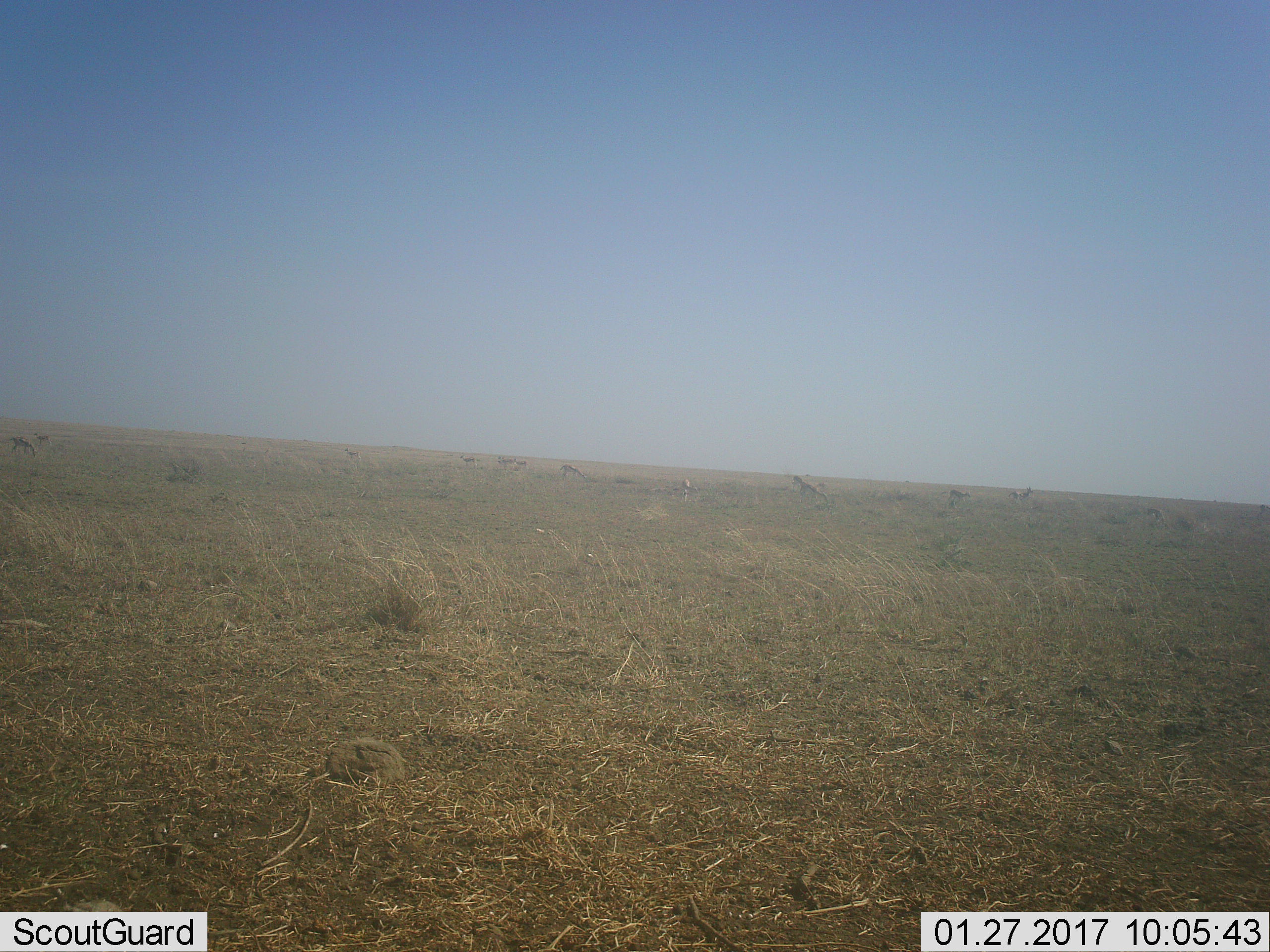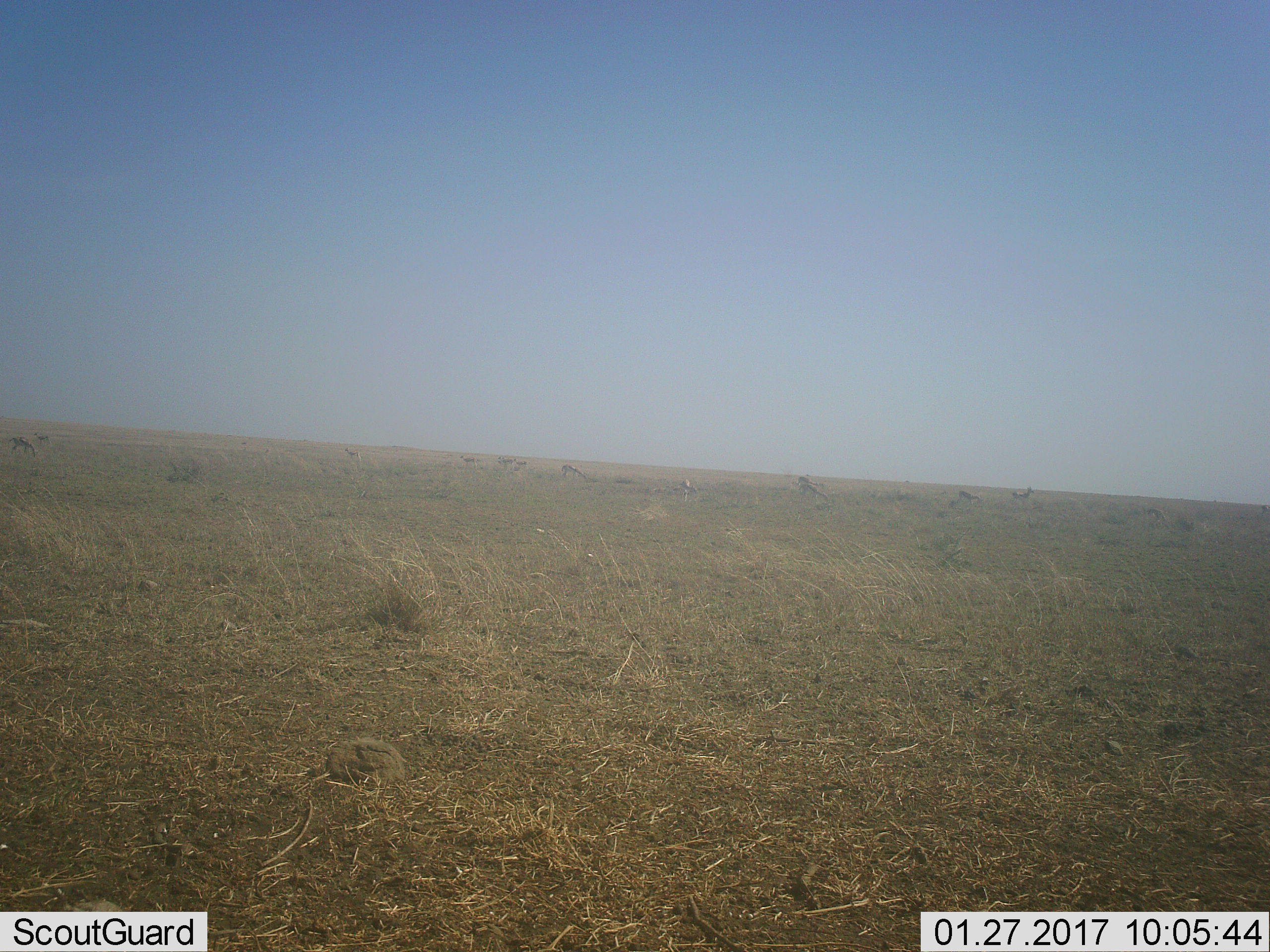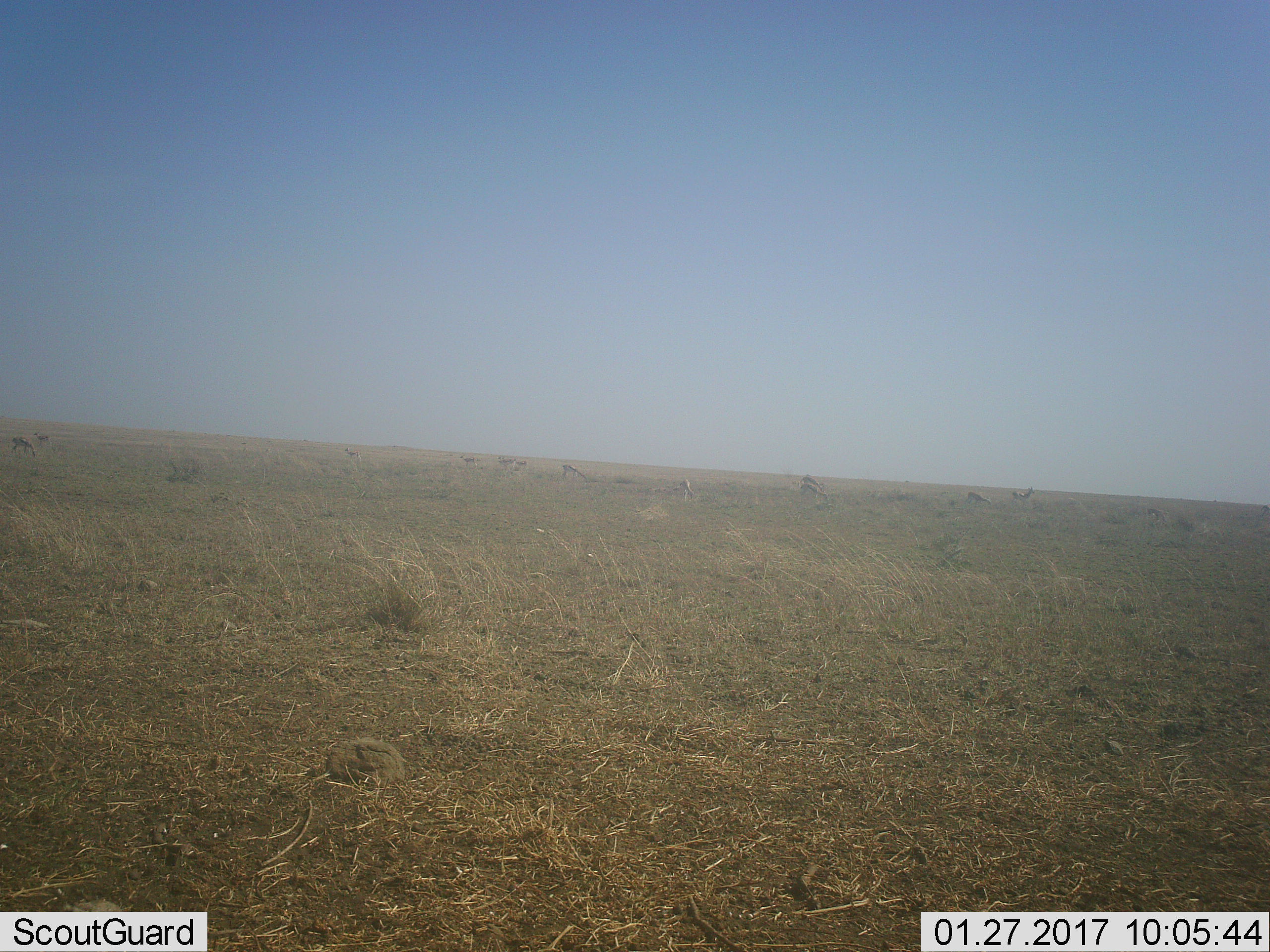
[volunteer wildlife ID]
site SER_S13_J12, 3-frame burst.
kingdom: Animalia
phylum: Chordata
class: Mammalia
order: Artiodactyla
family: Bovidae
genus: Eudorcas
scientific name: Eudorcas thomsonii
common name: thomson's gazelle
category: gazellethomsons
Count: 11-50.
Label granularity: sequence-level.